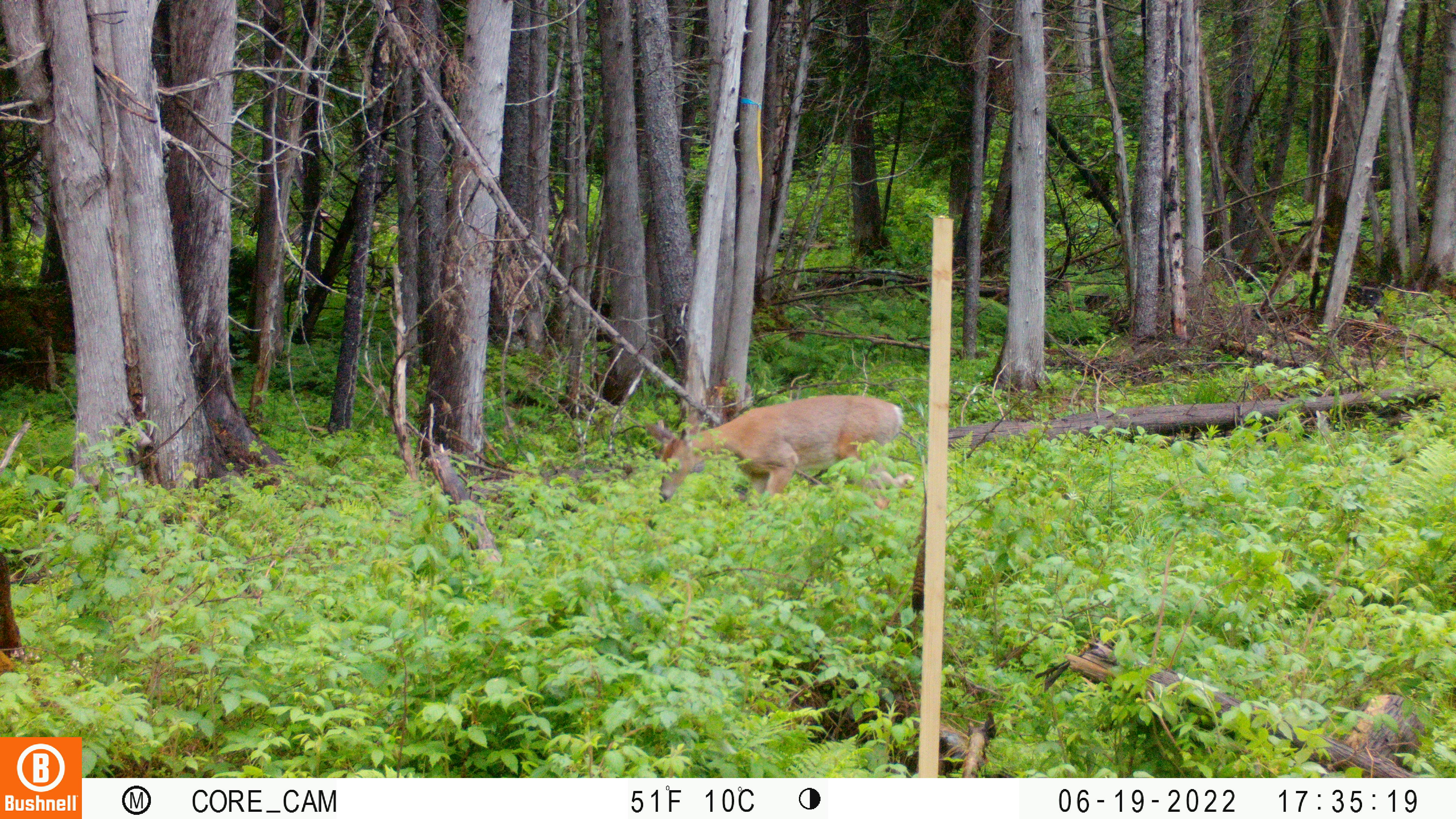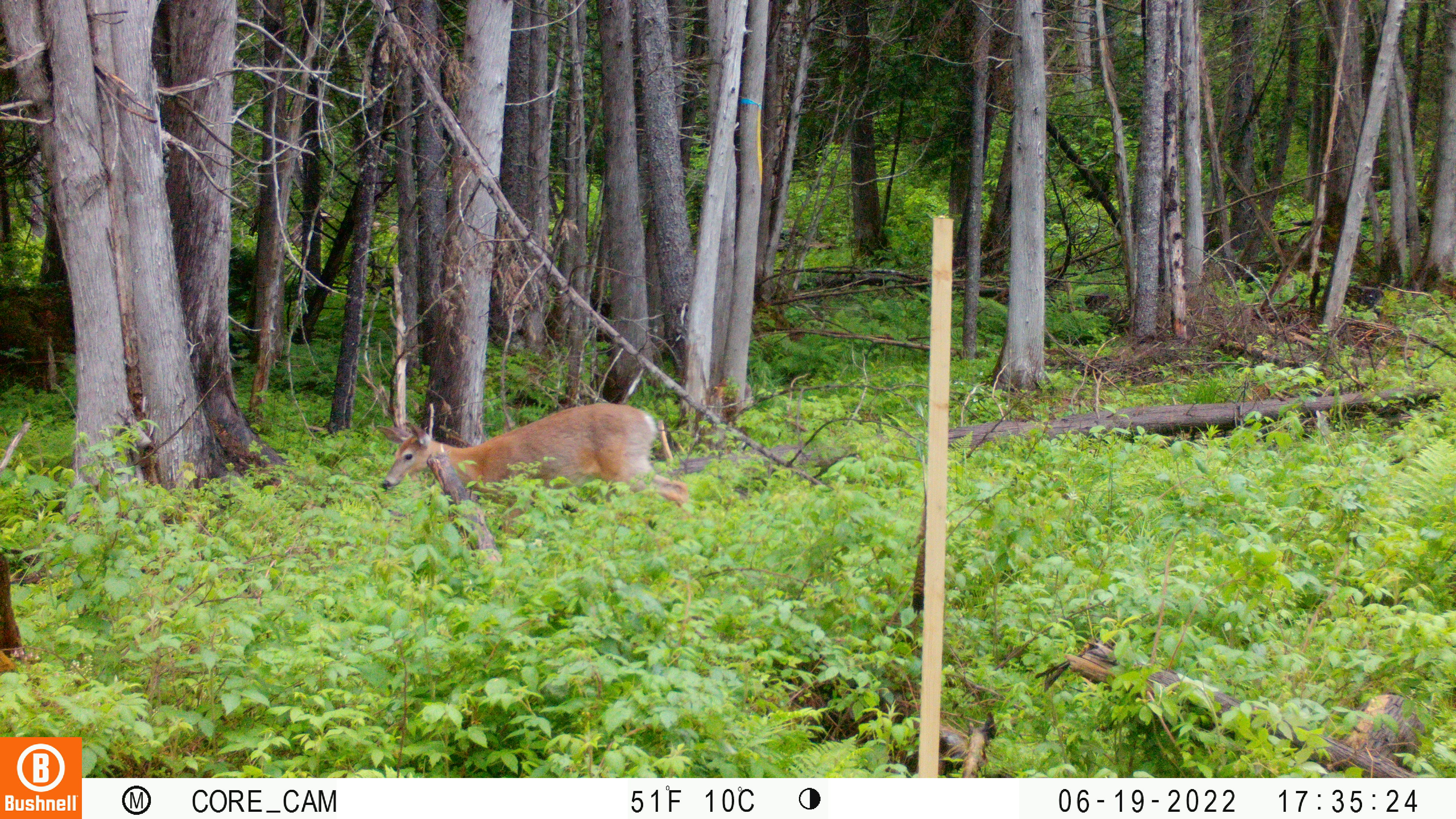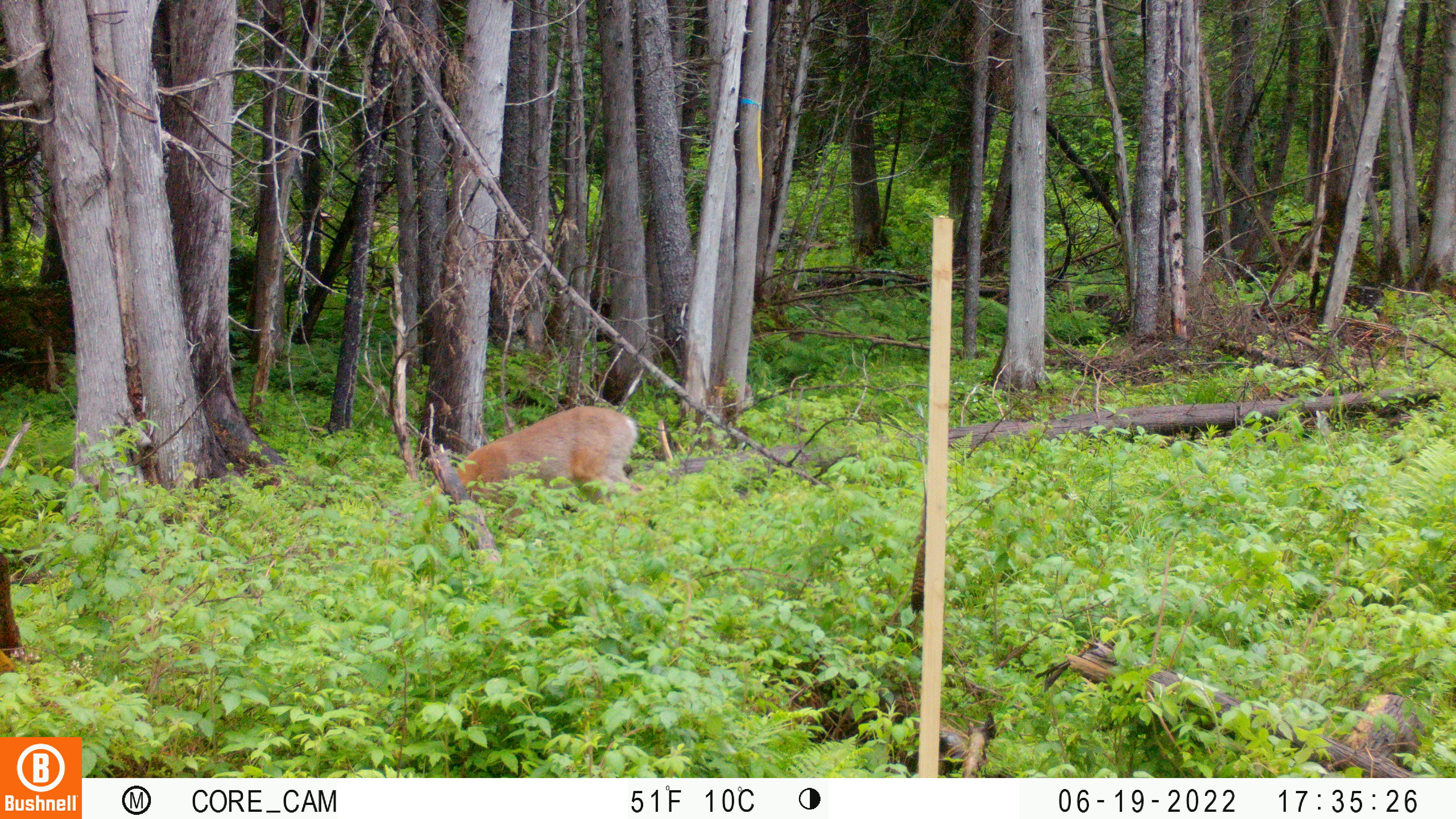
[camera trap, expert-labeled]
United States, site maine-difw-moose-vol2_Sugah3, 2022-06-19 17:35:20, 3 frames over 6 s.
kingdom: Animalia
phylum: Chordata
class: Mammalia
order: Artiodactyla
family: Cervidae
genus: Odocoileus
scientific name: Odocoileus virginianus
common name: white-tailed deer